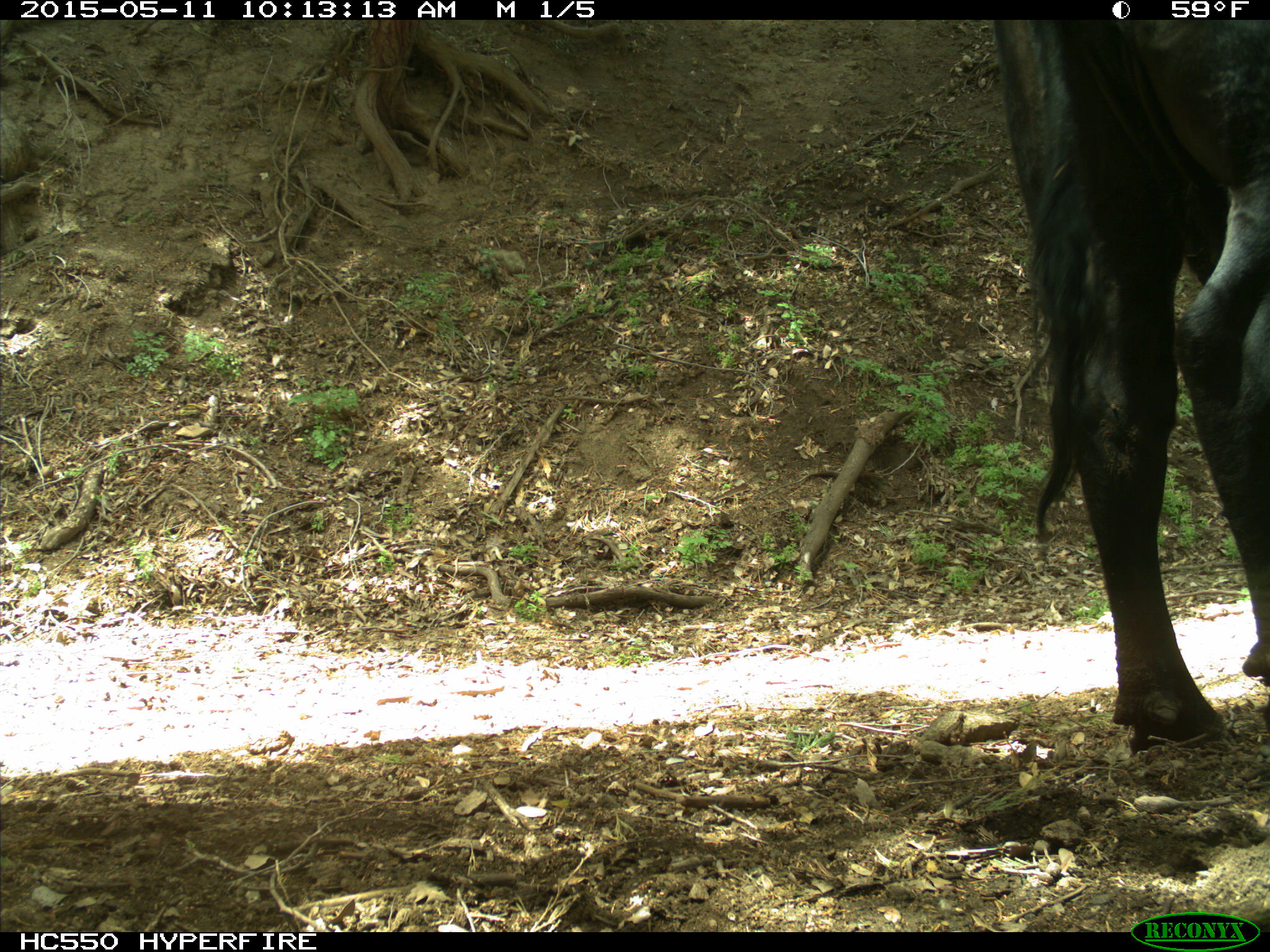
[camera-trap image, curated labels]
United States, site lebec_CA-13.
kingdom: Animalia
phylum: Chordata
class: Mammalia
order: Artiodactyla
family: Bovidae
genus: Bos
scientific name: Bos taurus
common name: domestic cow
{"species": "Bos taurus (domestic cow)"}